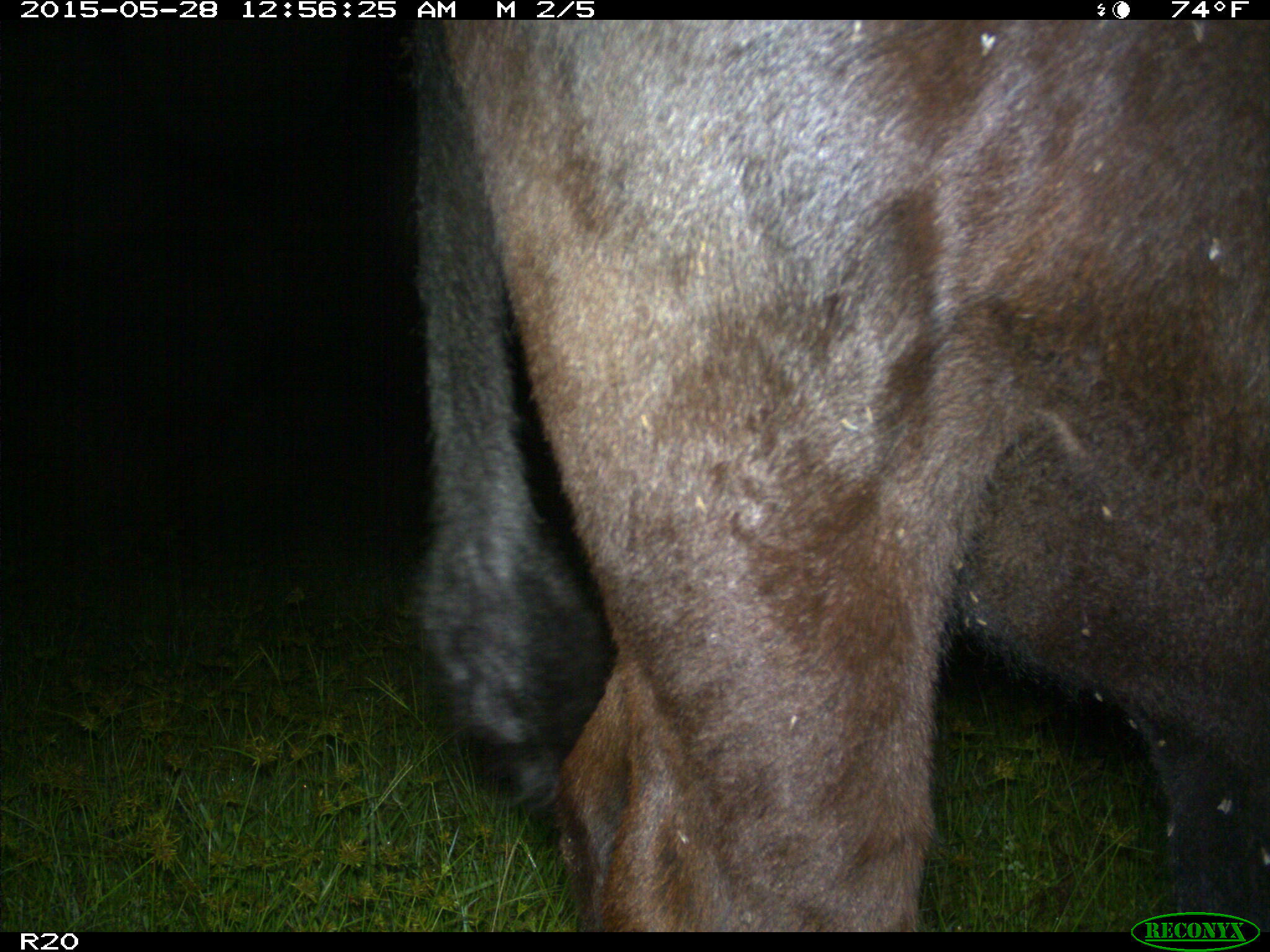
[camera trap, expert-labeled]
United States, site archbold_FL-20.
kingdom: Animalia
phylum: Chordata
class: Mammalia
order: Artiodactyla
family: Bovidae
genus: Bos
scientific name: Bos taurus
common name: domestic cow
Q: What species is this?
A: Bos taurus (domestic cow).